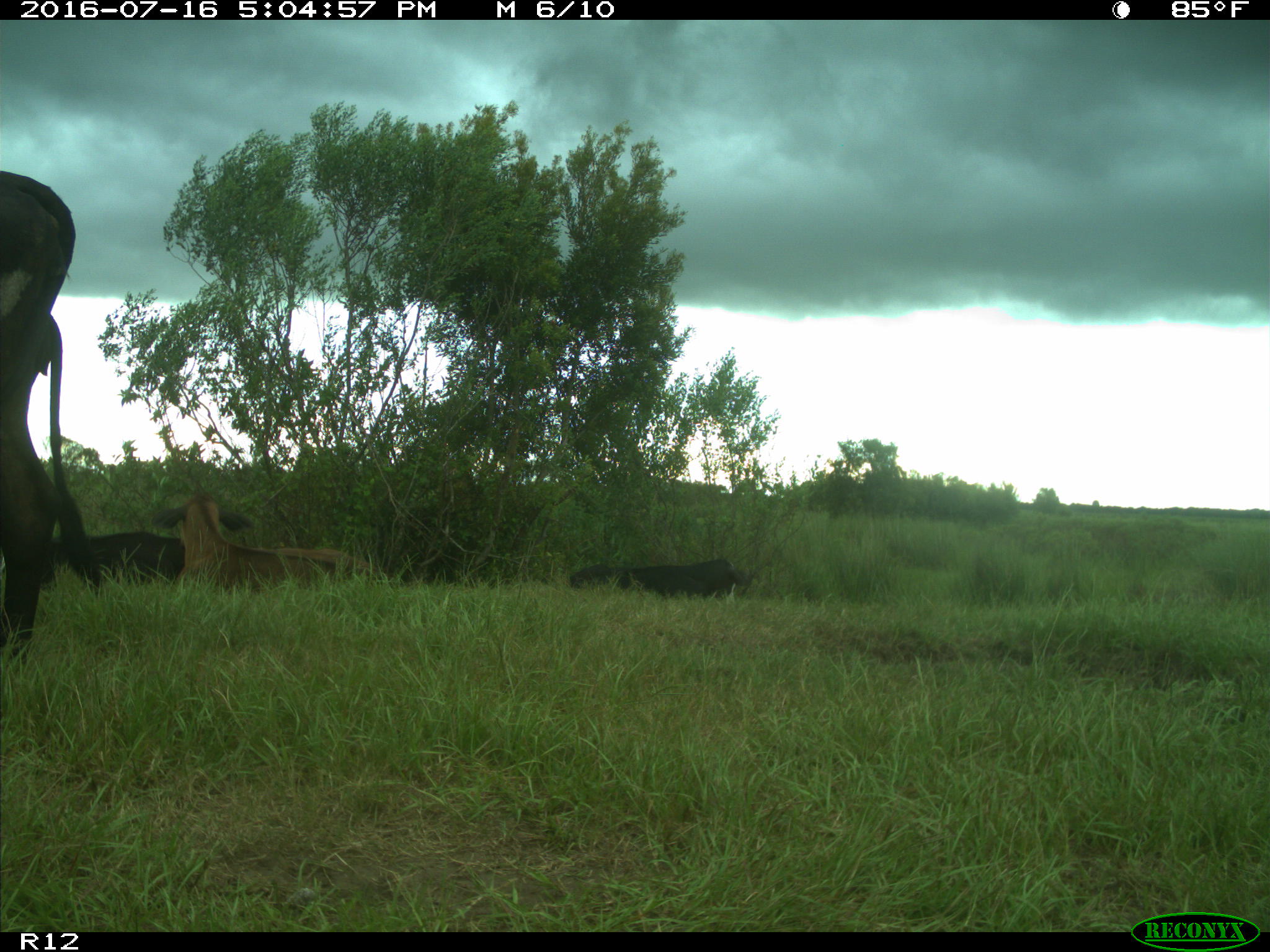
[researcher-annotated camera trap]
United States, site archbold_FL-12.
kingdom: Animalia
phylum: Chordata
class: Mammalia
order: Artiodactyla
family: Bovidae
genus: Bos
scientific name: Bos taurus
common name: domestic cow